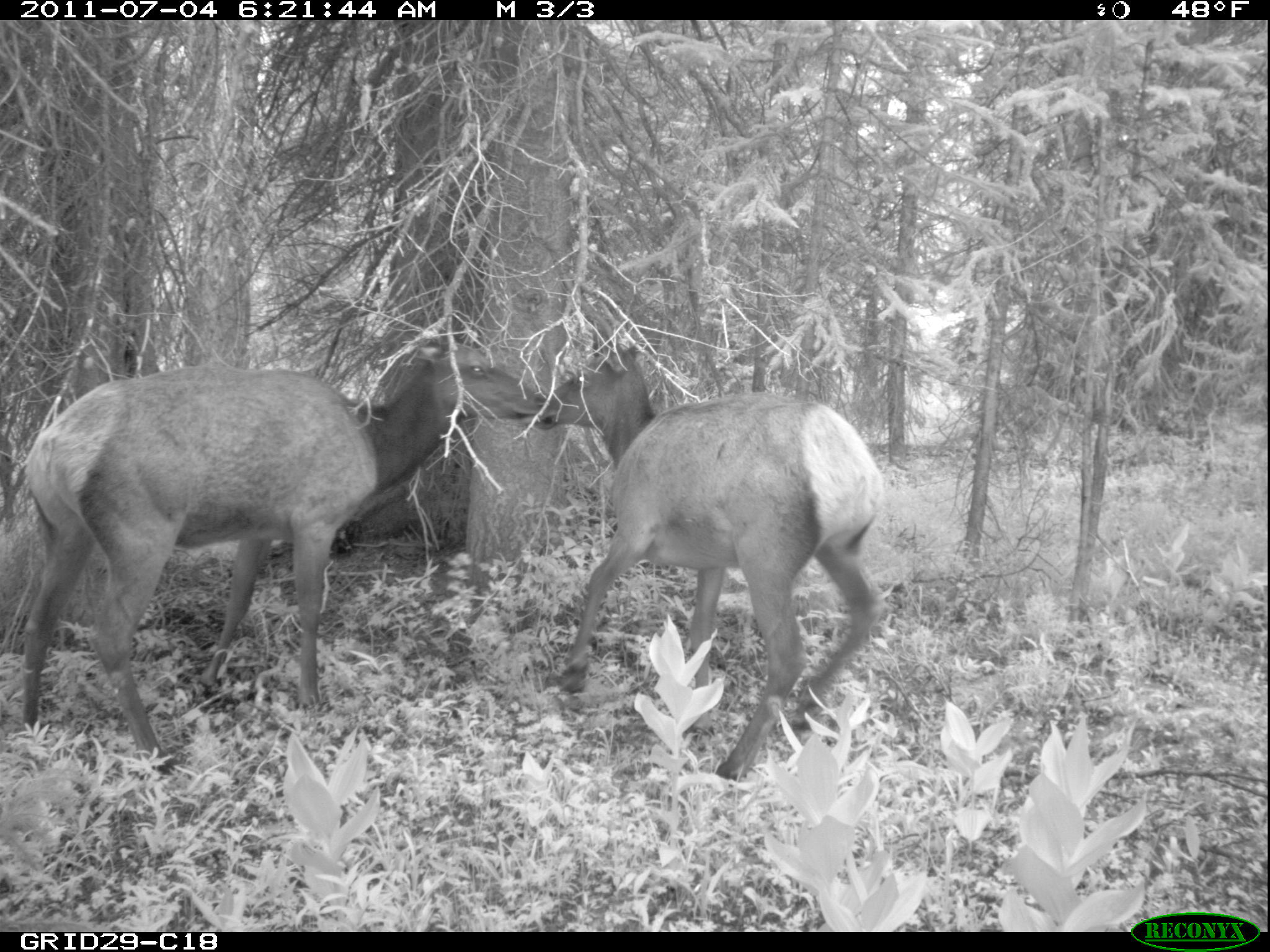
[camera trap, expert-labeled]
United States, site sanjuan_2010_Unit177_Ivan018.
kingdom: Animalia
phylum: Chordata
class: Mammalia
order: Artiodactyla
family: Cervidae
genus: Cervus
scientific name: Cervus elaphus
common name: red deer